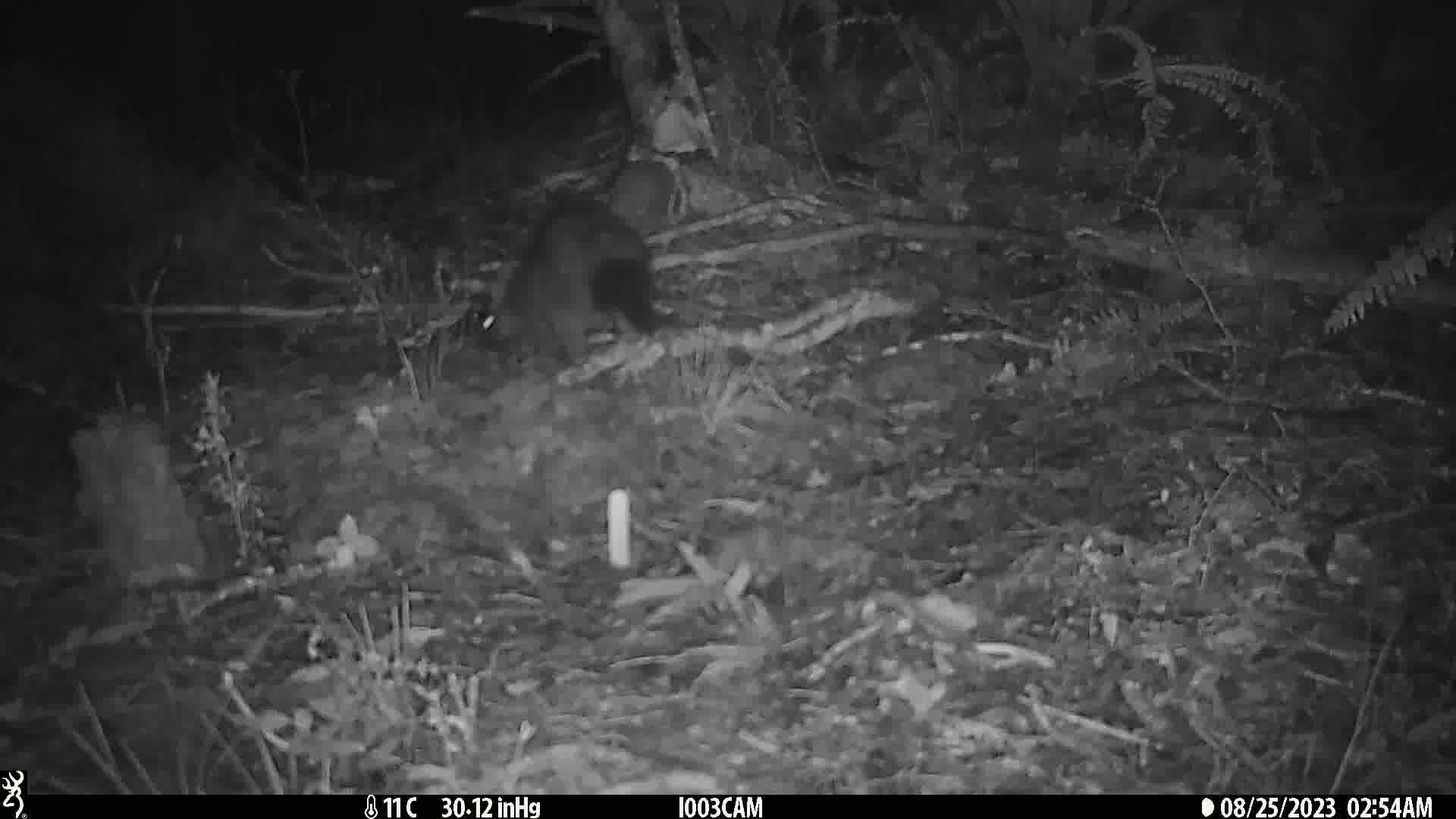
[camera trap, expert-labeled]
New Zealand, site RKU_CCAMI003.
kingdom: Animalia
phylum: Chordata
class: Mammalia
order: Diprotodontia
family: Phalangeridae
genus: Trichosurus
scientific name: Trichosurus vulpecula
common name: common brushtail possum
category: possum